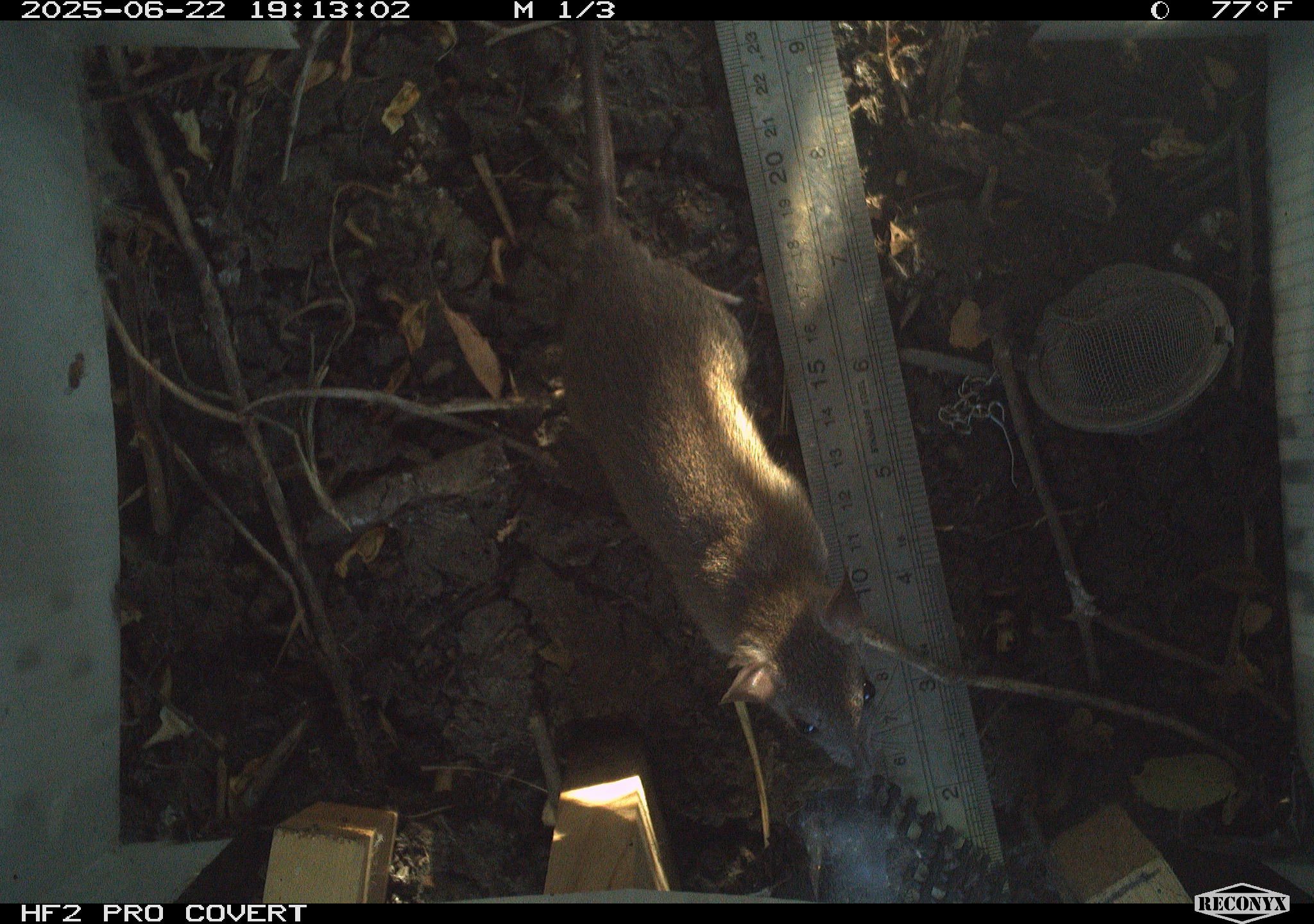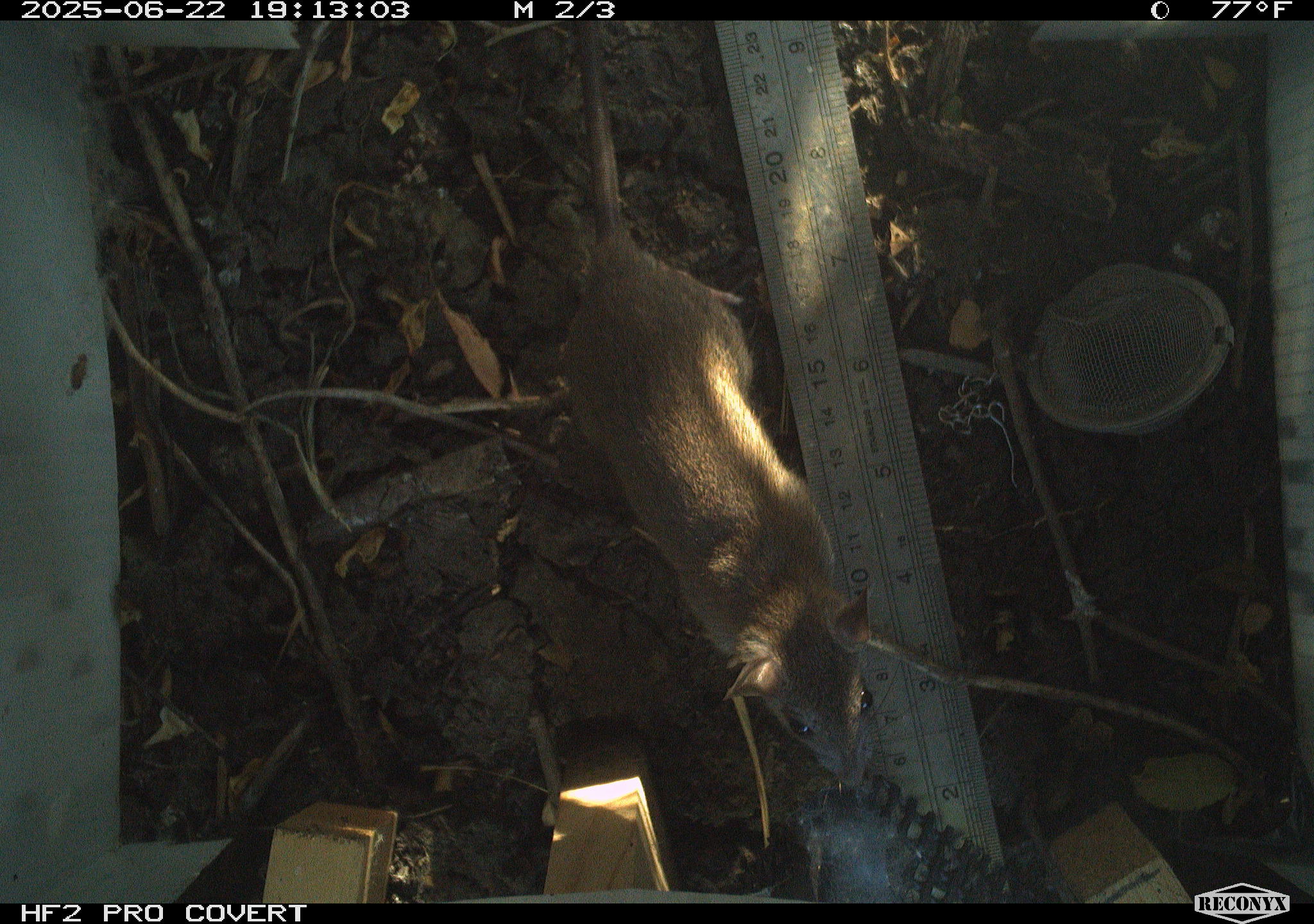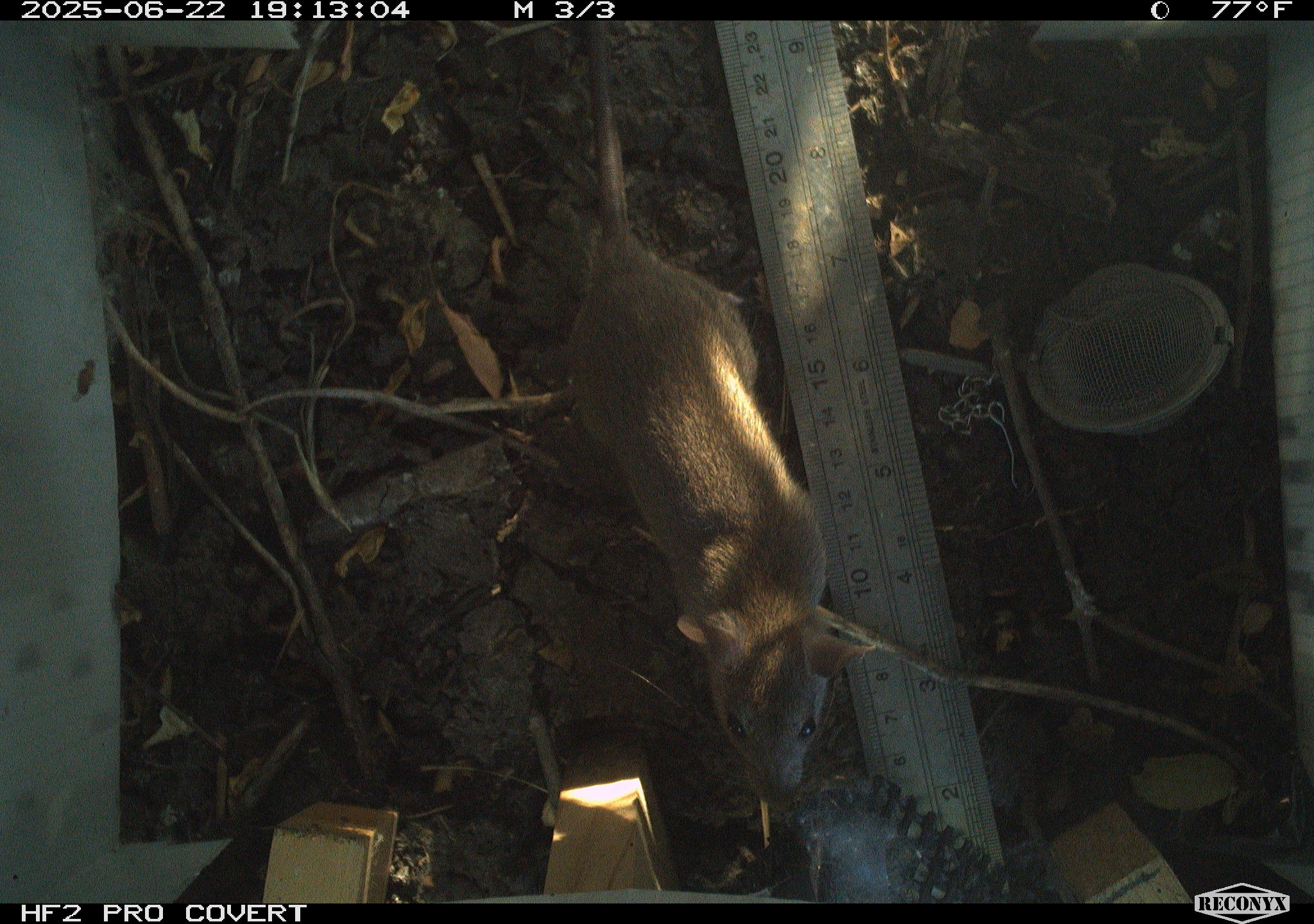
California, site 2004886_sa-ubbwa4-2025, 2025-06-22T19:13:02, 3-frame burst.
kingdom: Animalia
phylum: Chordata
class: Mammalia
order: Rodentia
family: Muridae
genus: Rattus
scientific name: Rattus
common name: rat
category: rattus species